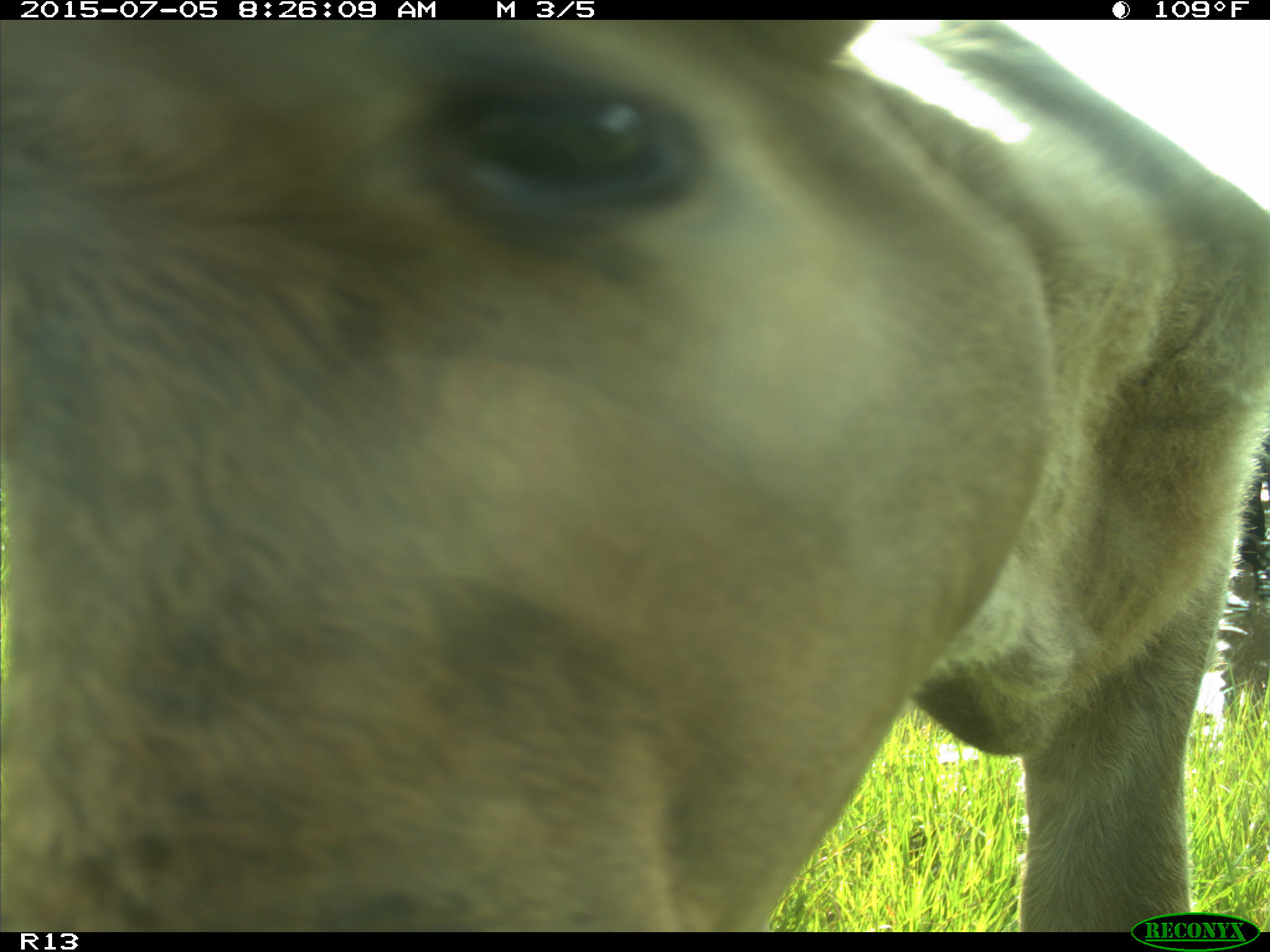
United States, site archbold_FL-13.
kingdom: Animalia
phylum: Chordata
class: Mammalia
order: Artiodactyla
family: Bovidae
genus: Bos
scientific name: Bos taurus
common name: domestic cow